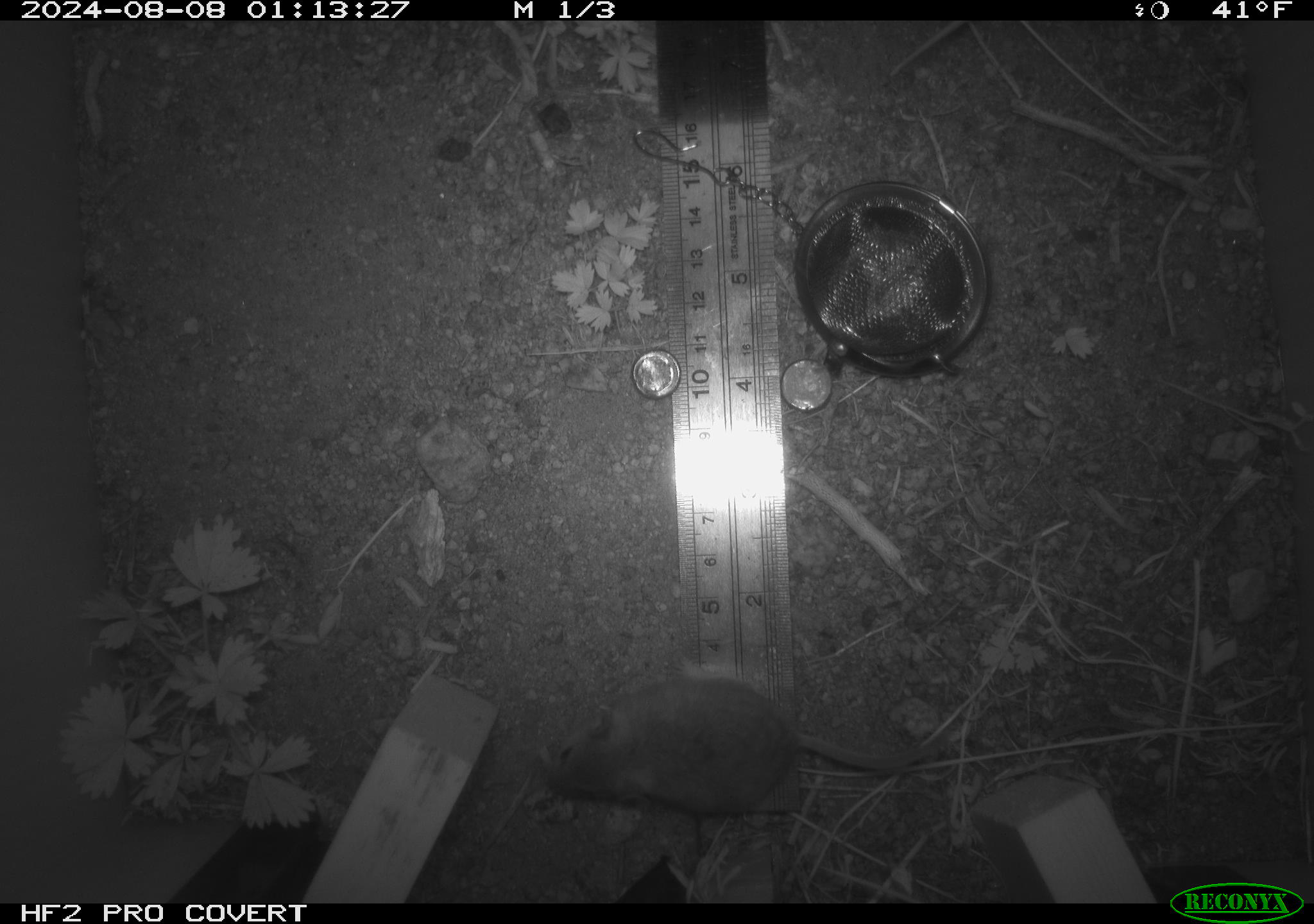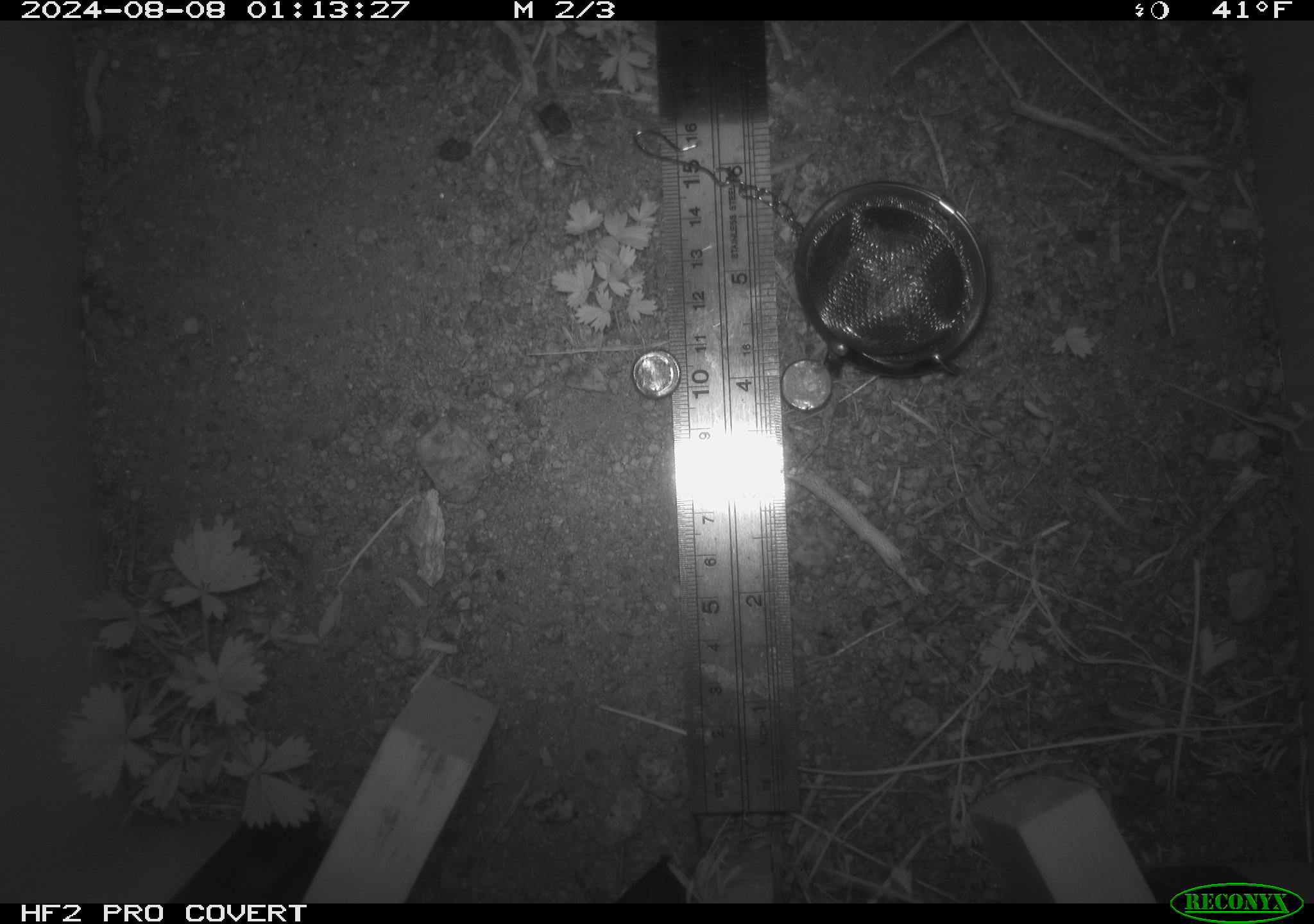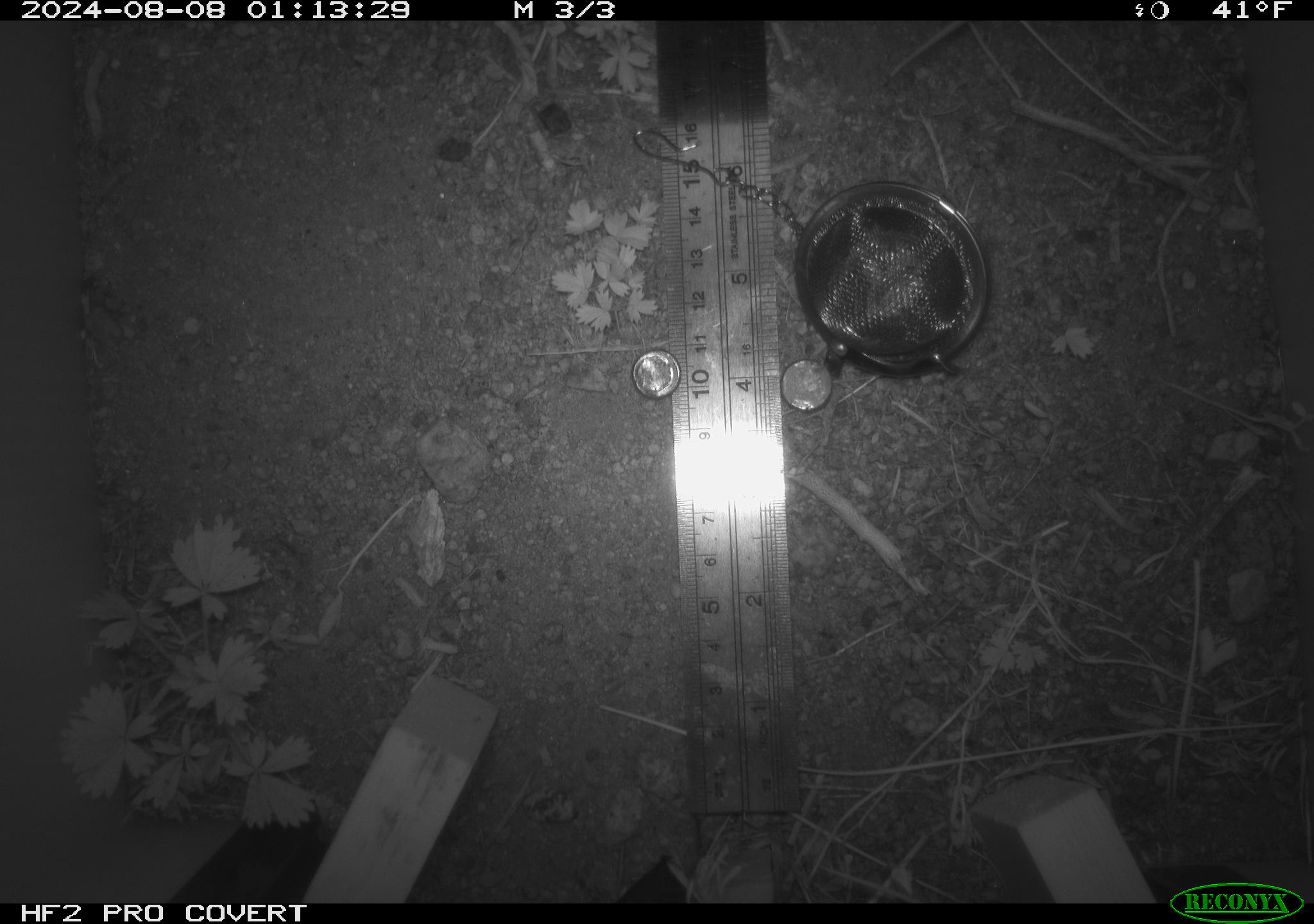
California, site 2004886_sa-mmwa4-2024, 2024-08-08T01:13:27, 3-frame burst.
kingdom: Animalia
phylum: Chordata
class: Mammalia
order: Rodentia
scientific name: Rodentia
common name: mouse species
Mouse species (Rodentia).